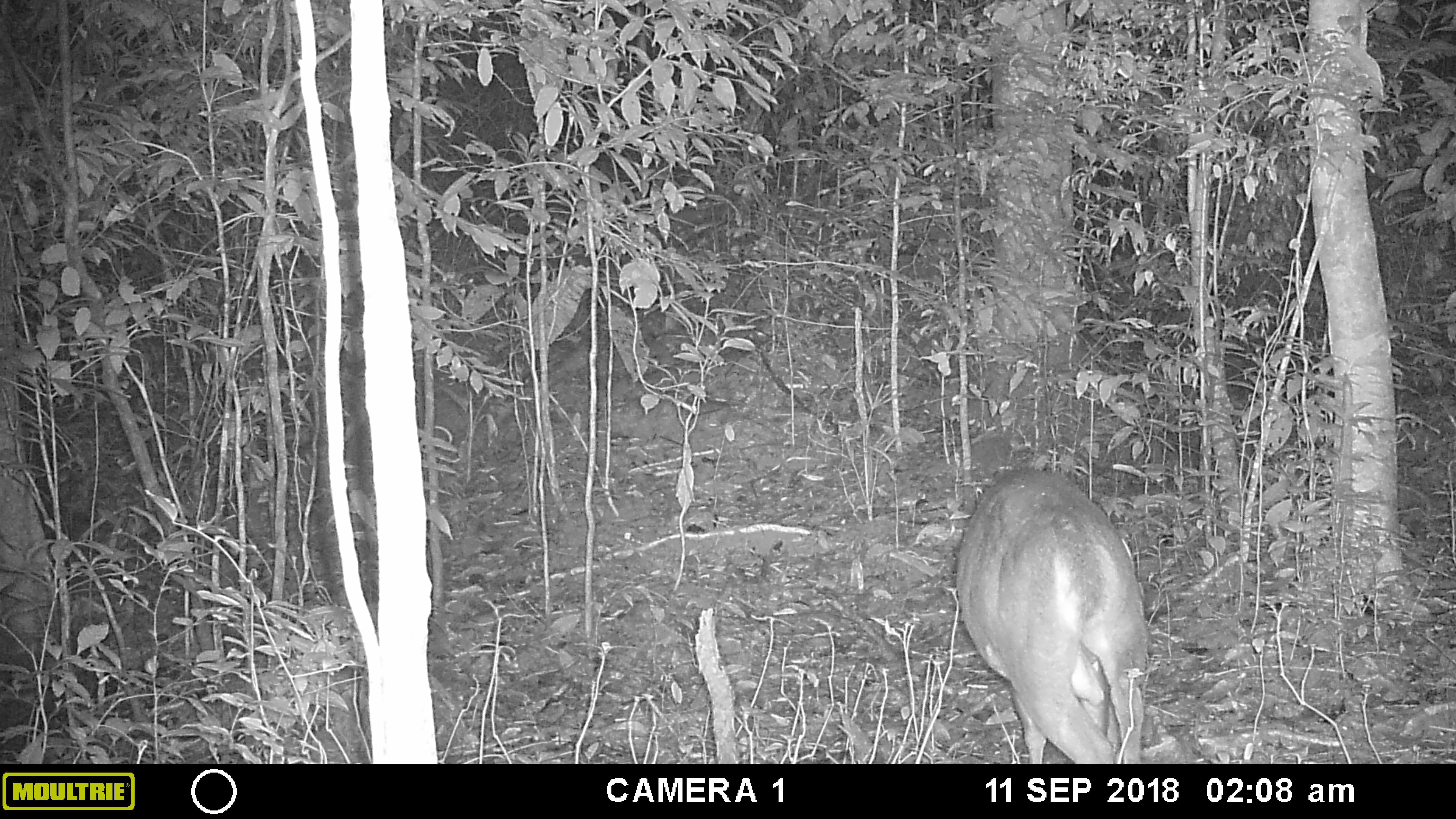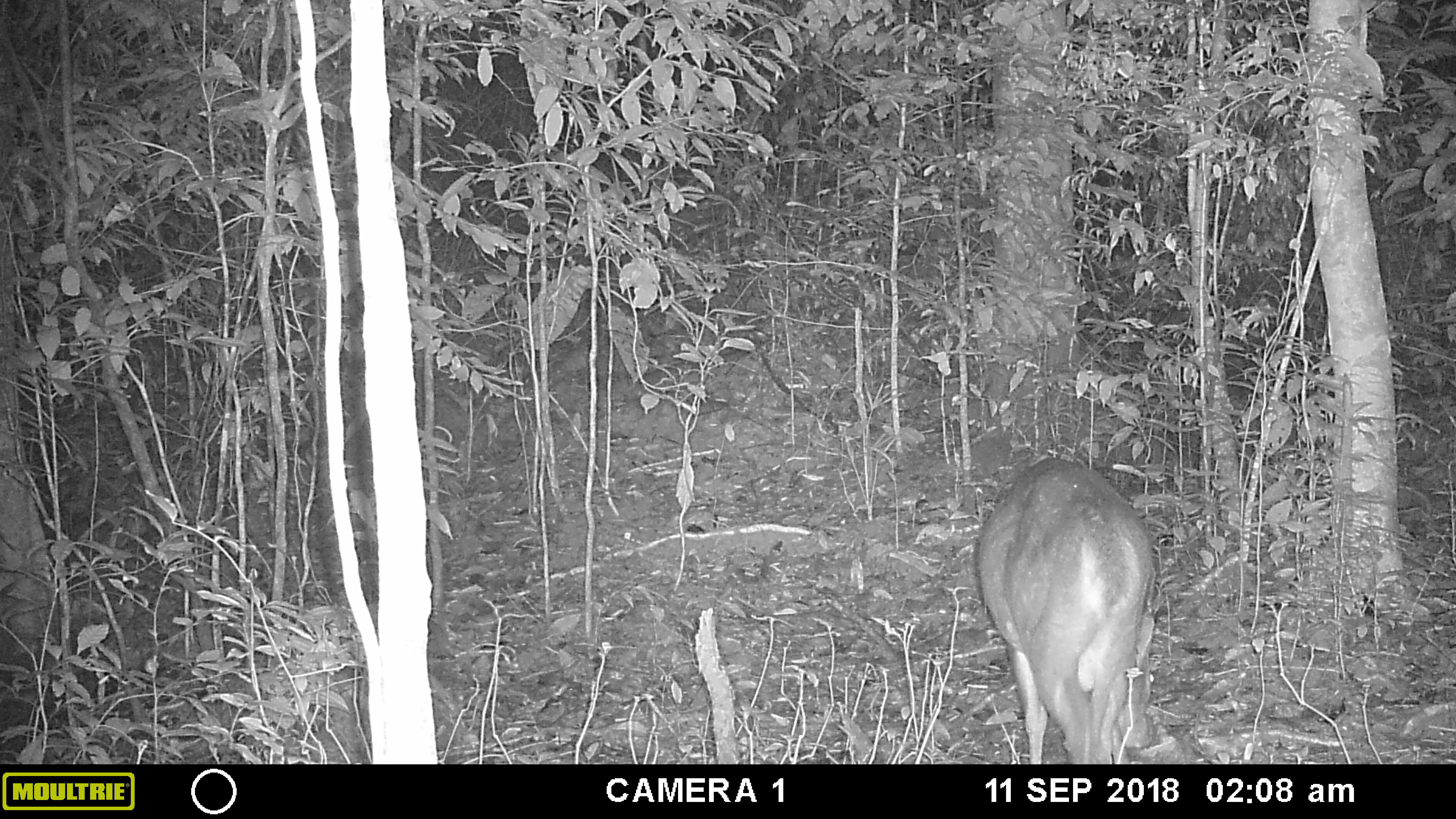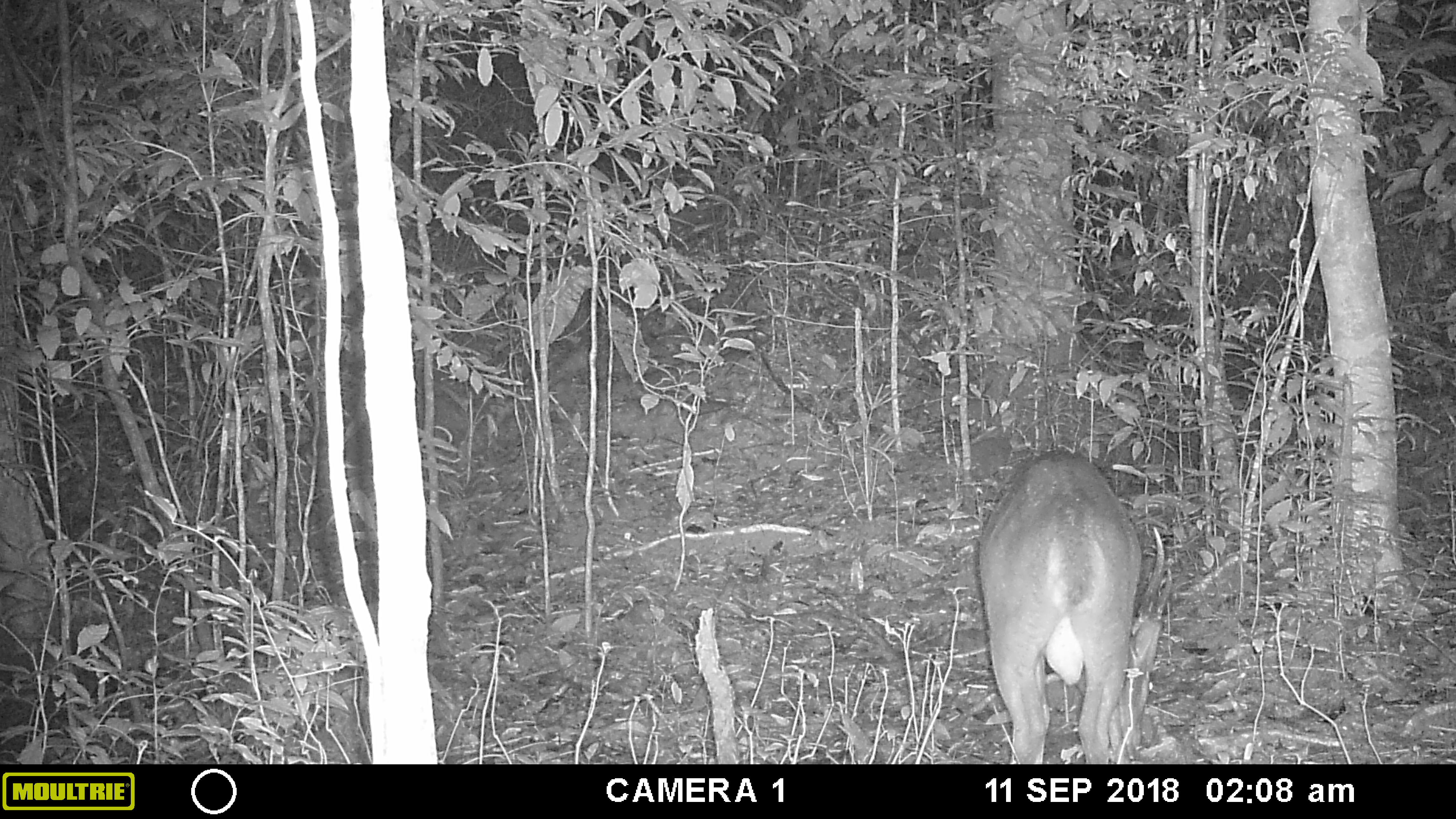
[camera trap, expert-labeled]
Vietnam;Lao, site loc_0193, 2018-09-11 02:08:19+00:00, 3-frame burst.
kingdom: Animalia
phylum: Chordata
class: Mammalia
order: Artiodactyla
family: Cervidae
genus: Muntiacus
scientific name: Muntiacus vuquangensis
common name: large-antlered muntjac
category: large antlered muntjac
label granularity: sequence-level